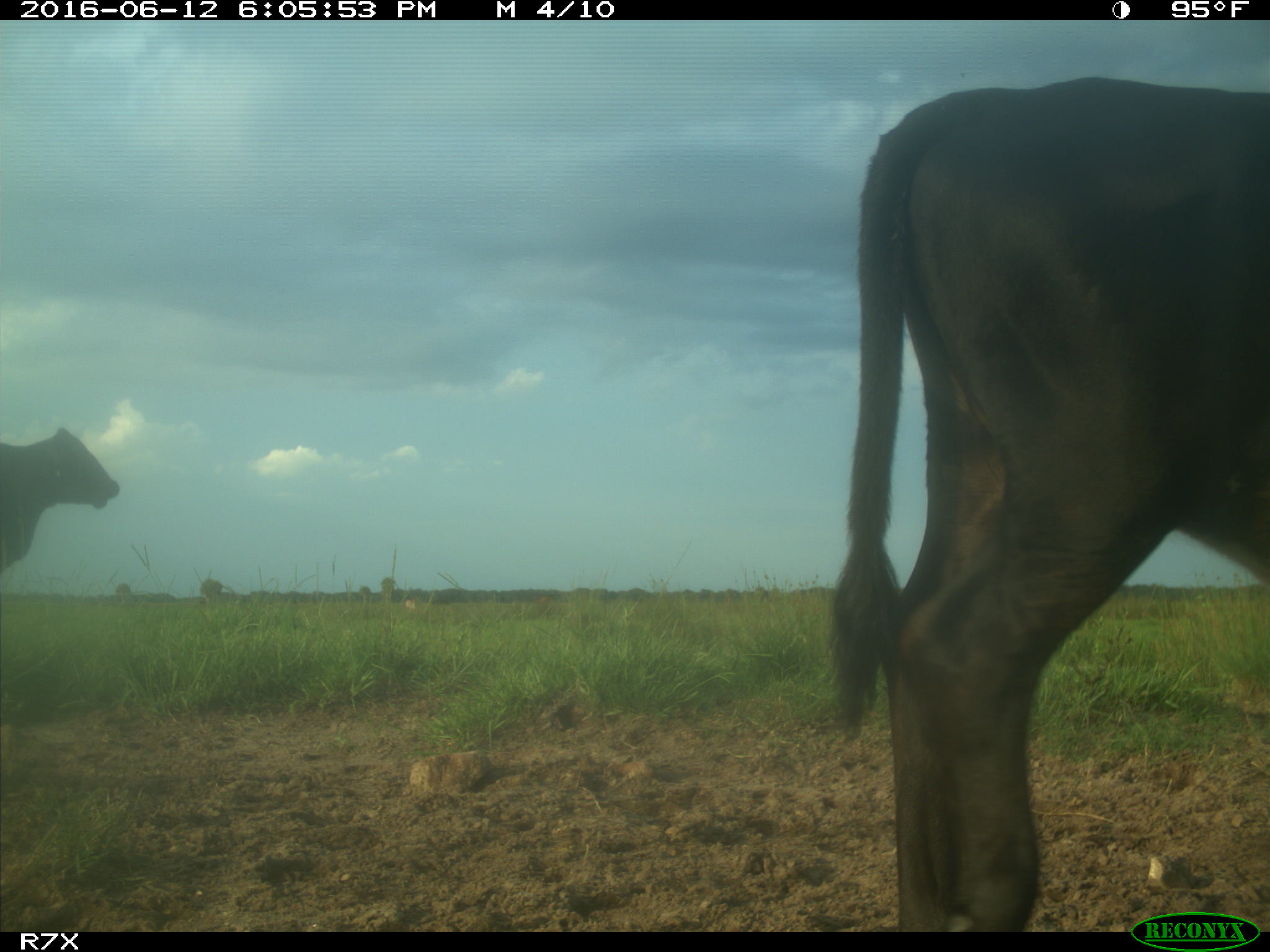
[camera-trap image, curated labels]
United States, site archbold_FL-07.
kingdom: Animalia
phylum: Chordata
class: Mammalia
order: Artiodactyla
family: Bovidae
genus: Bos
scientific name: Bos taurus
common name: domestic cow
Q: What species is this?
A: Bos taurus (domestic cow).